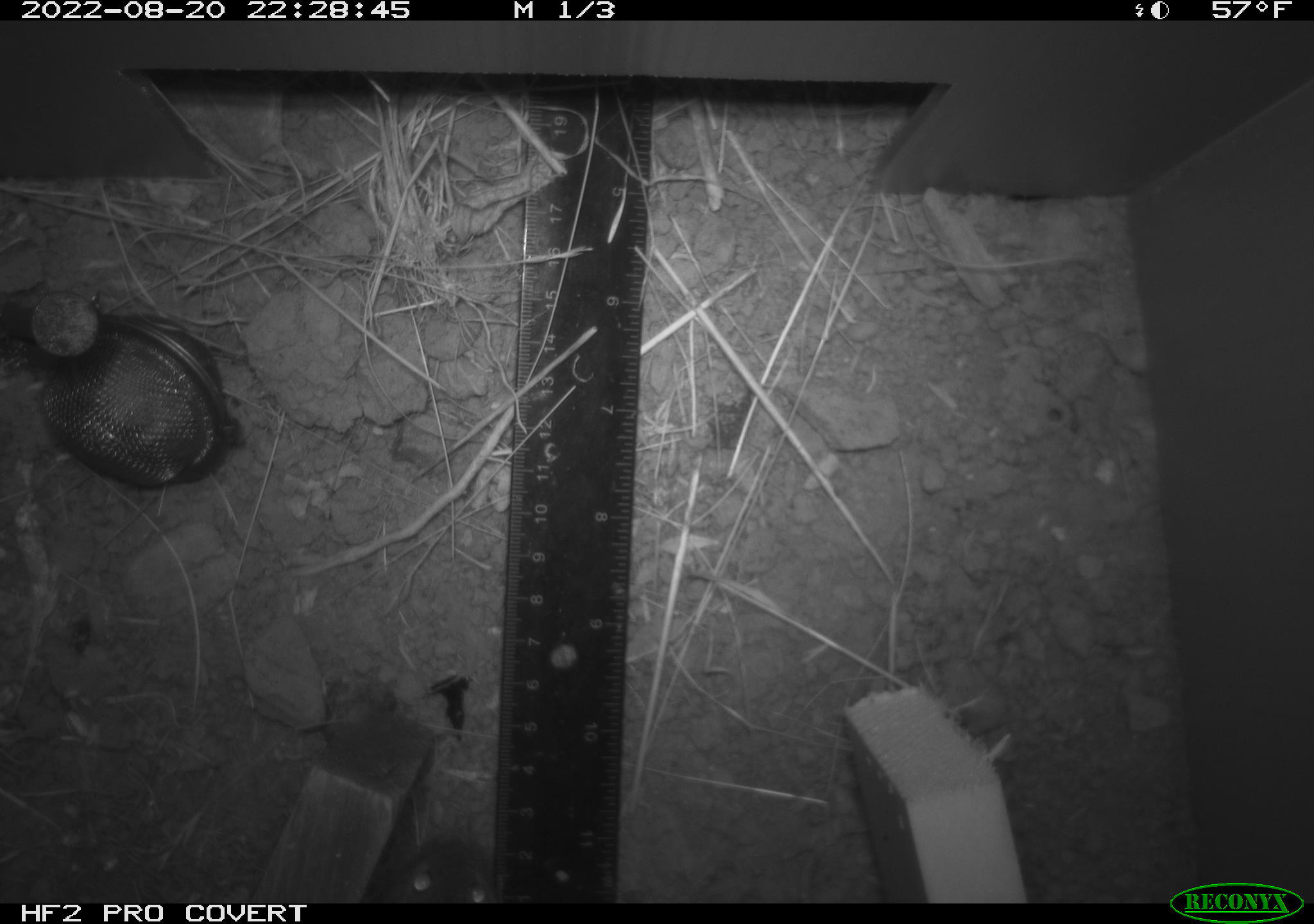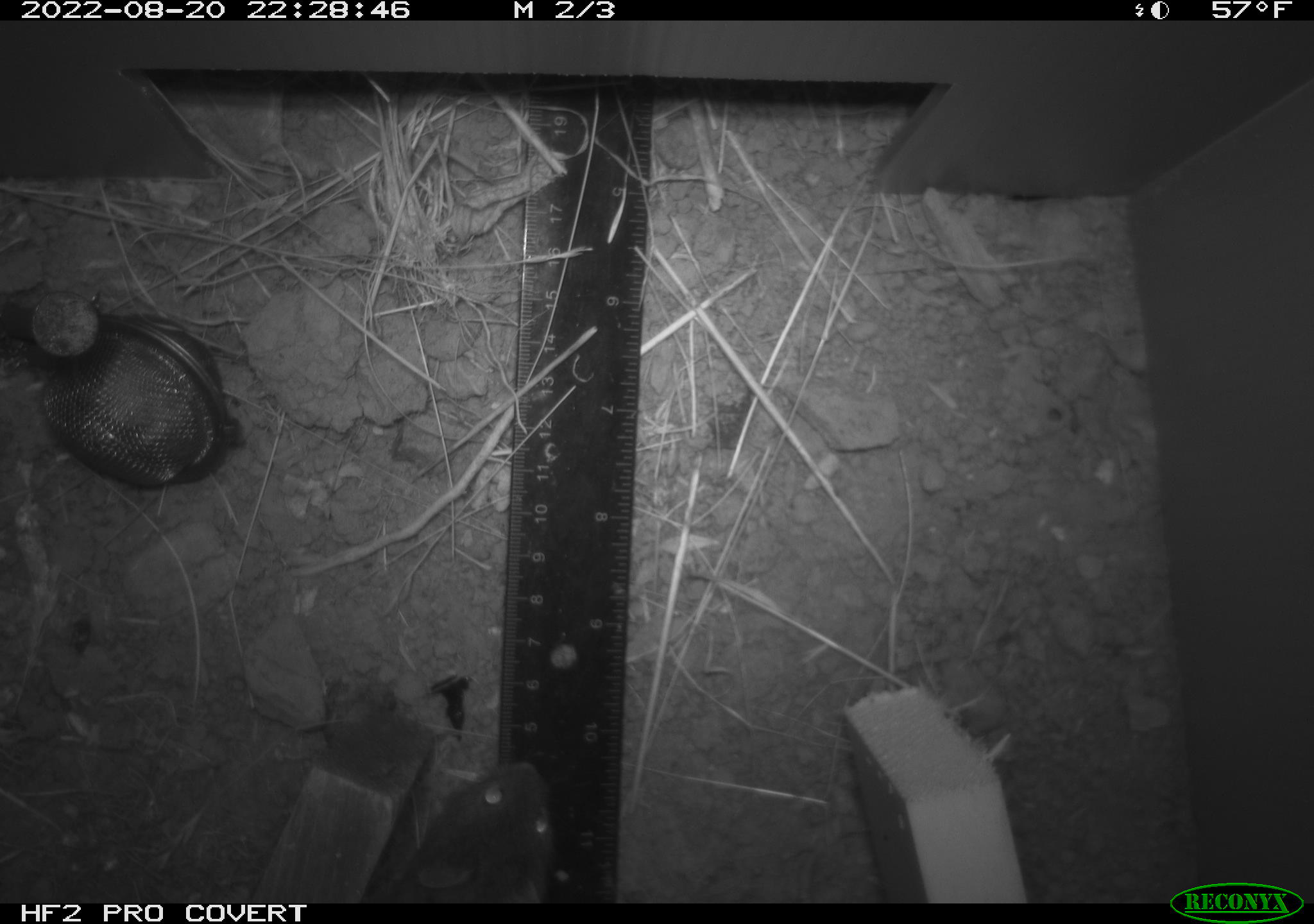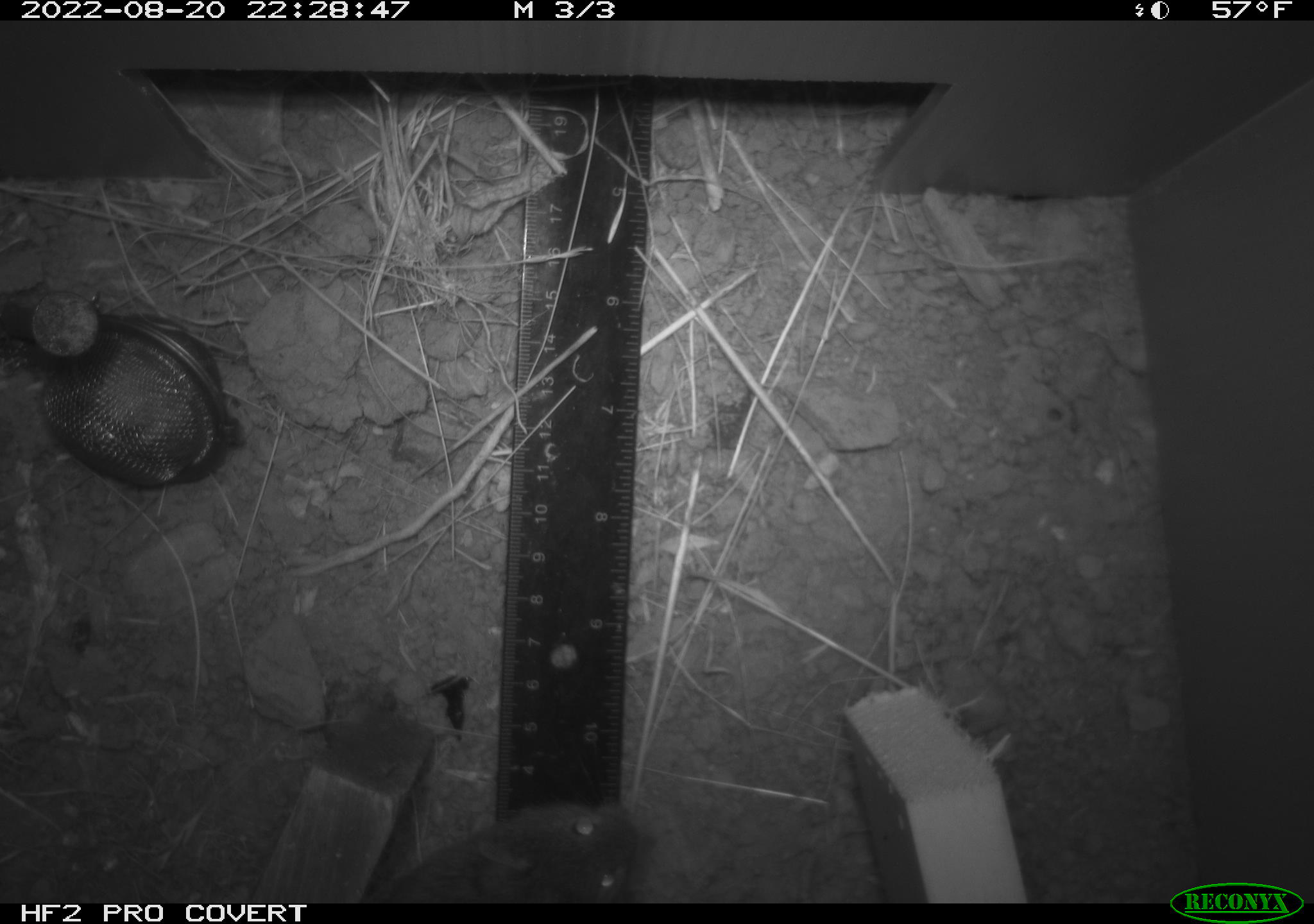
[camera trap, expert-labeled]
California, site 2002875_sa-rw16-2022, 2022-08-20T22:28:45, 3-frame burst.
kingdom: Animalia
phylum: Chordata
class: Mammalia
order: Rodentia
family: Cricetidae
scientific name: Arvicolinae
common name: voles, lemmings, and muskrats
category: arvicolinae subfamily